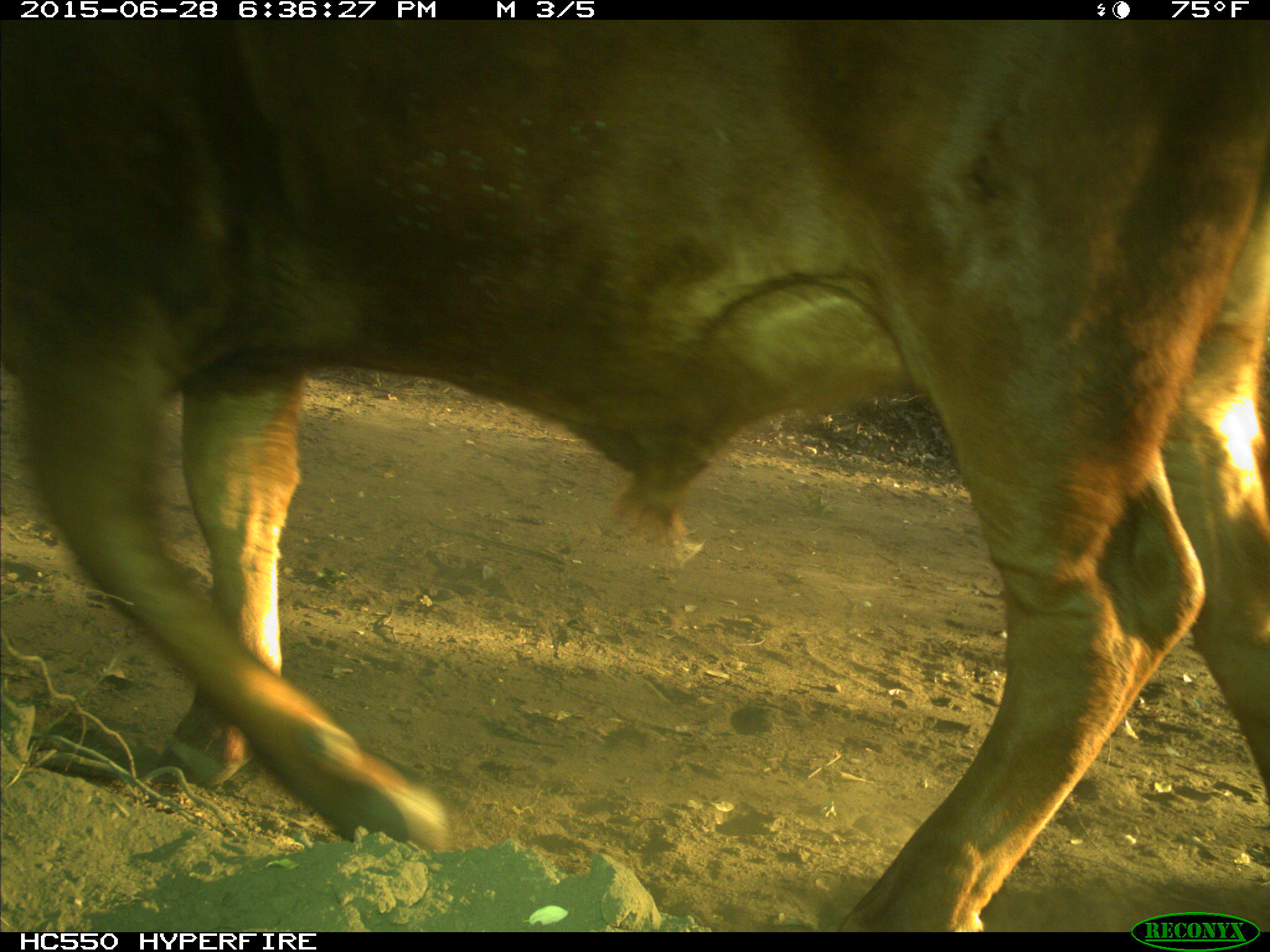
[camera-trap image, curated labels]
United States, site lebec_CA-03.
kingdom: Animalia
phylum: Chordata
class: Mammalia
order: Artiodactyla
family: Bovidae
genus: Bos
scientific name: Bos taurus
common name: domestic cow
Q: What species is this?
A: Bos taurus (domestic cow).